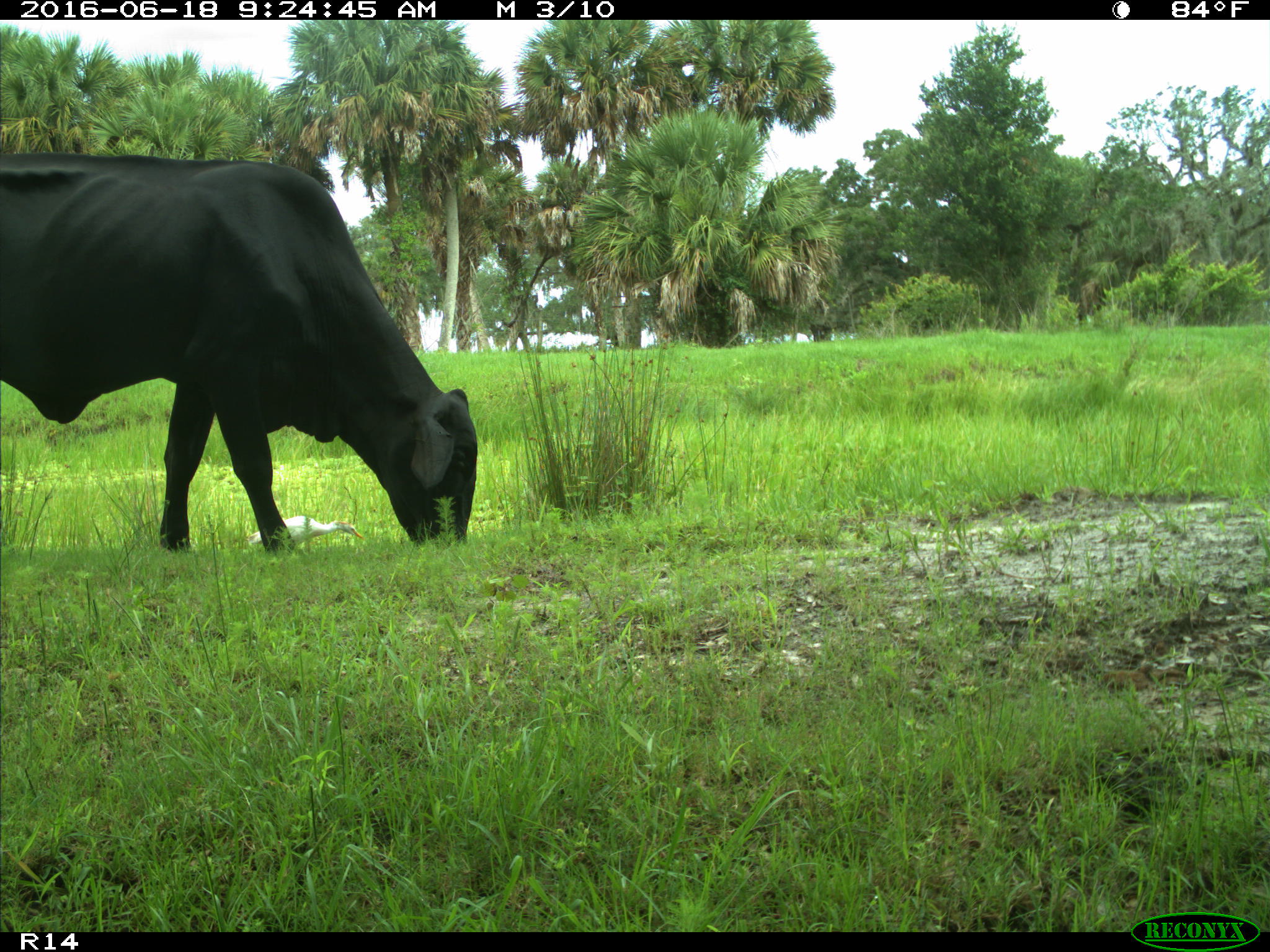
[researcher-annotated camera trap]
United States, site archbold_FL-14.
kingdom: Animalia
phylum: Chordata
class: Mammalia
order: Artiodactyla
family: Bovidae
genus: Bos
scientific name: Bos taurus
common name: domestic cow